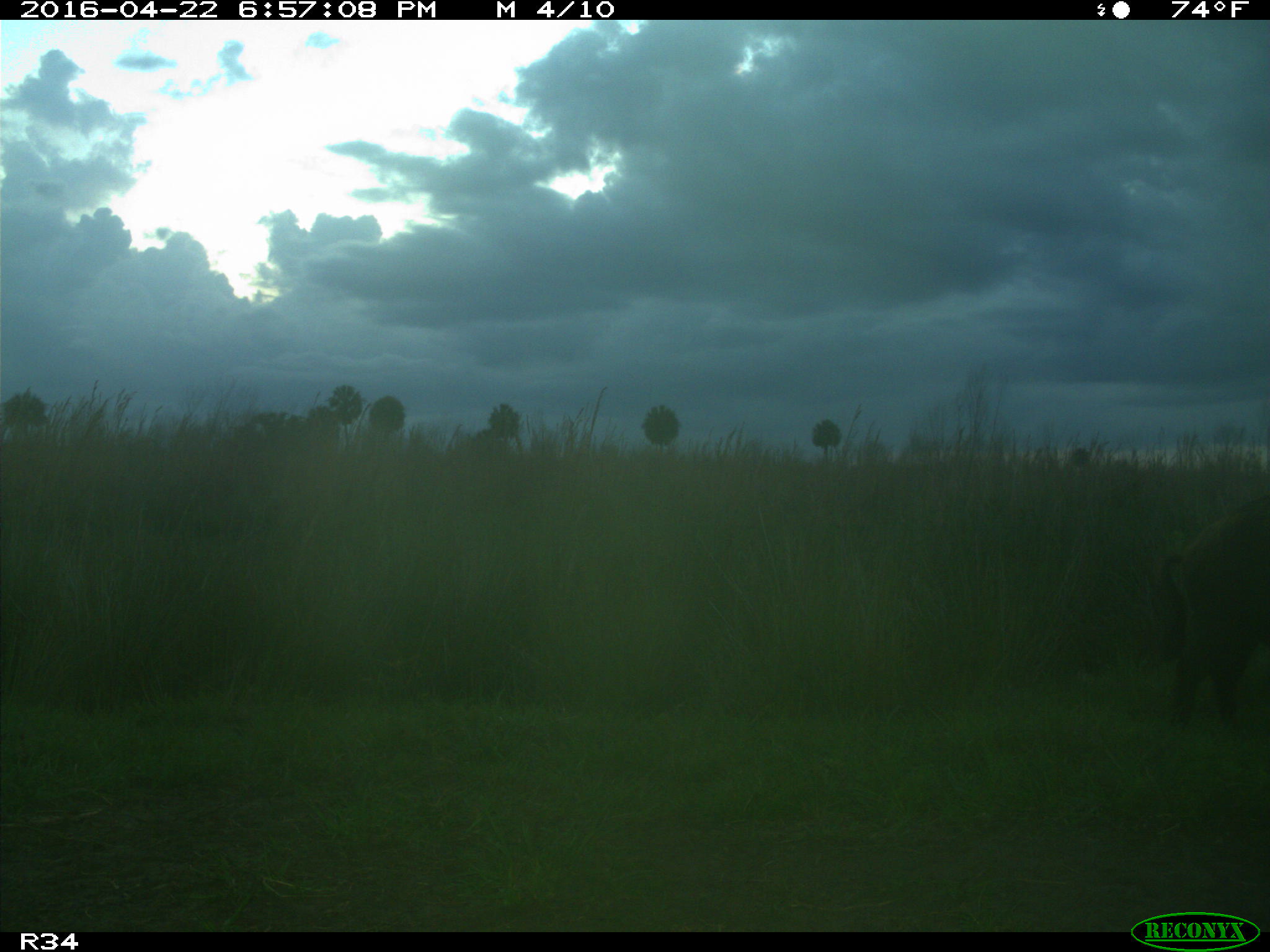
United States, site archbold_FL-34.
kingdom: Animalia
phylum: Chordata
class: Mammalia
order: Artiodactyla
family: Suidae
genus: Sus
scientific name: Sus scrofa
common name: wild boar